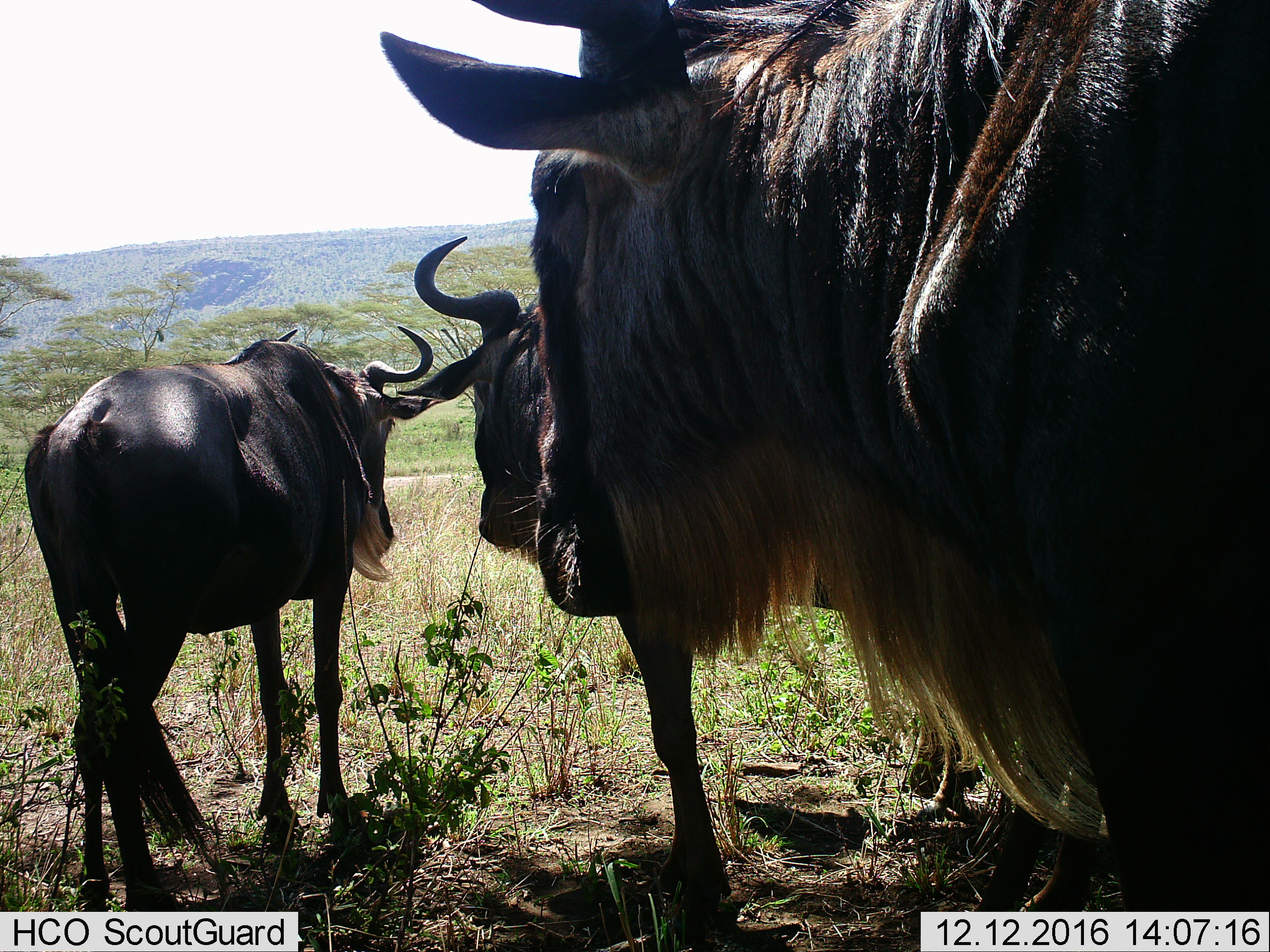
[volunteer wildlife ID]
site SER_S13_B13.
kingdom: Animalia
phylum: Chordata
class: Mammalia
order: Artiodactyla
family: Bovidae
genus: Connochaetes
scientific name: Connochaetes taurinus taurinus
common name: blue wildebeest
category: wildebeestblue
Wildebeestblue (blue wildebeest) (Connochaetes taurinus taurinus), count 3. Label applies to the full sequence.